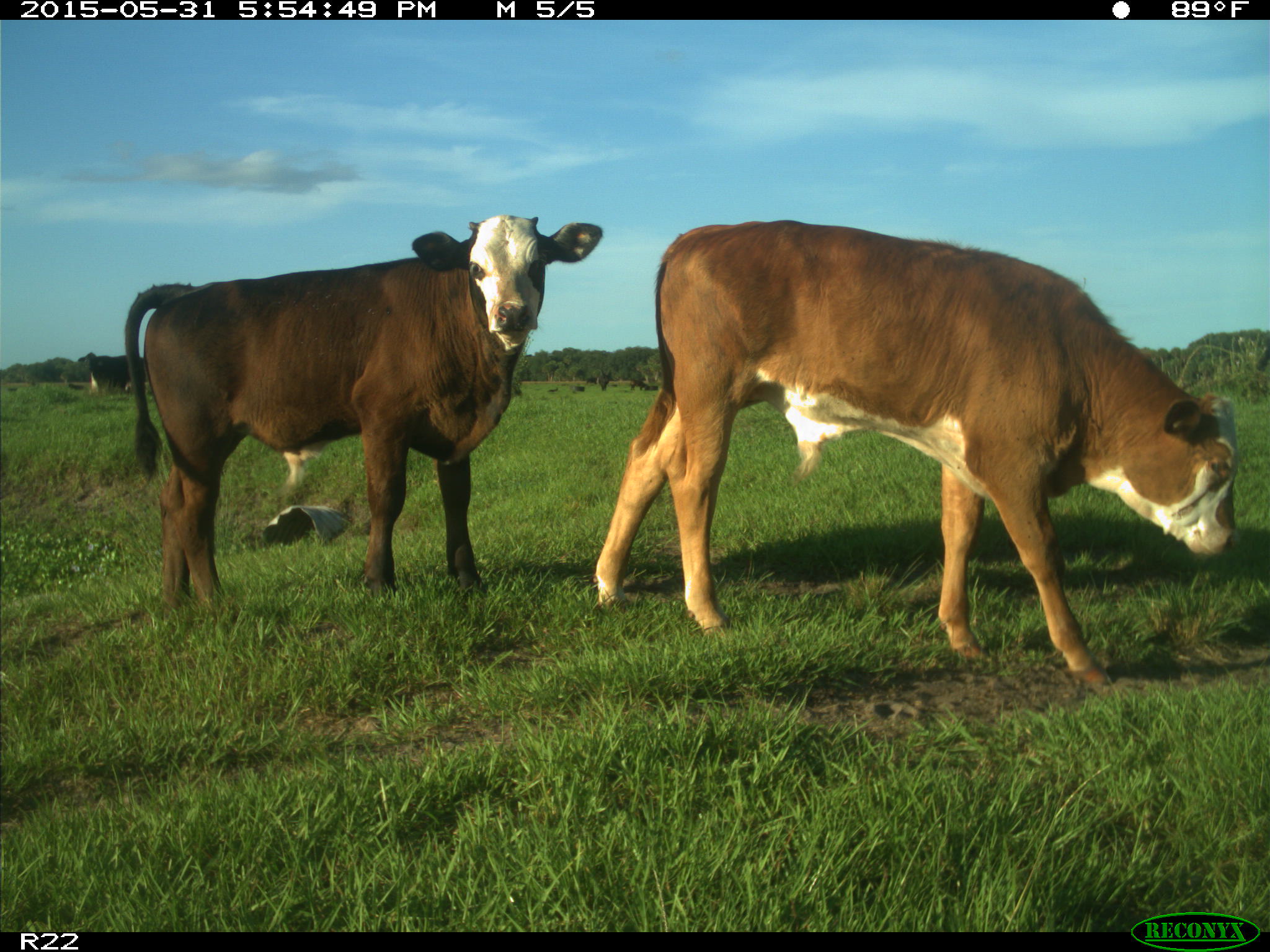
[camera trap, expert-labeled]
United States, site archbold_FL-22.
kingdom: Animalia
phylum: Chordata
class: Mammalia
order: Artiodactyla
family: Bovidae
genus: Bos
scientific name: Bos taurus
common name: domestic cow